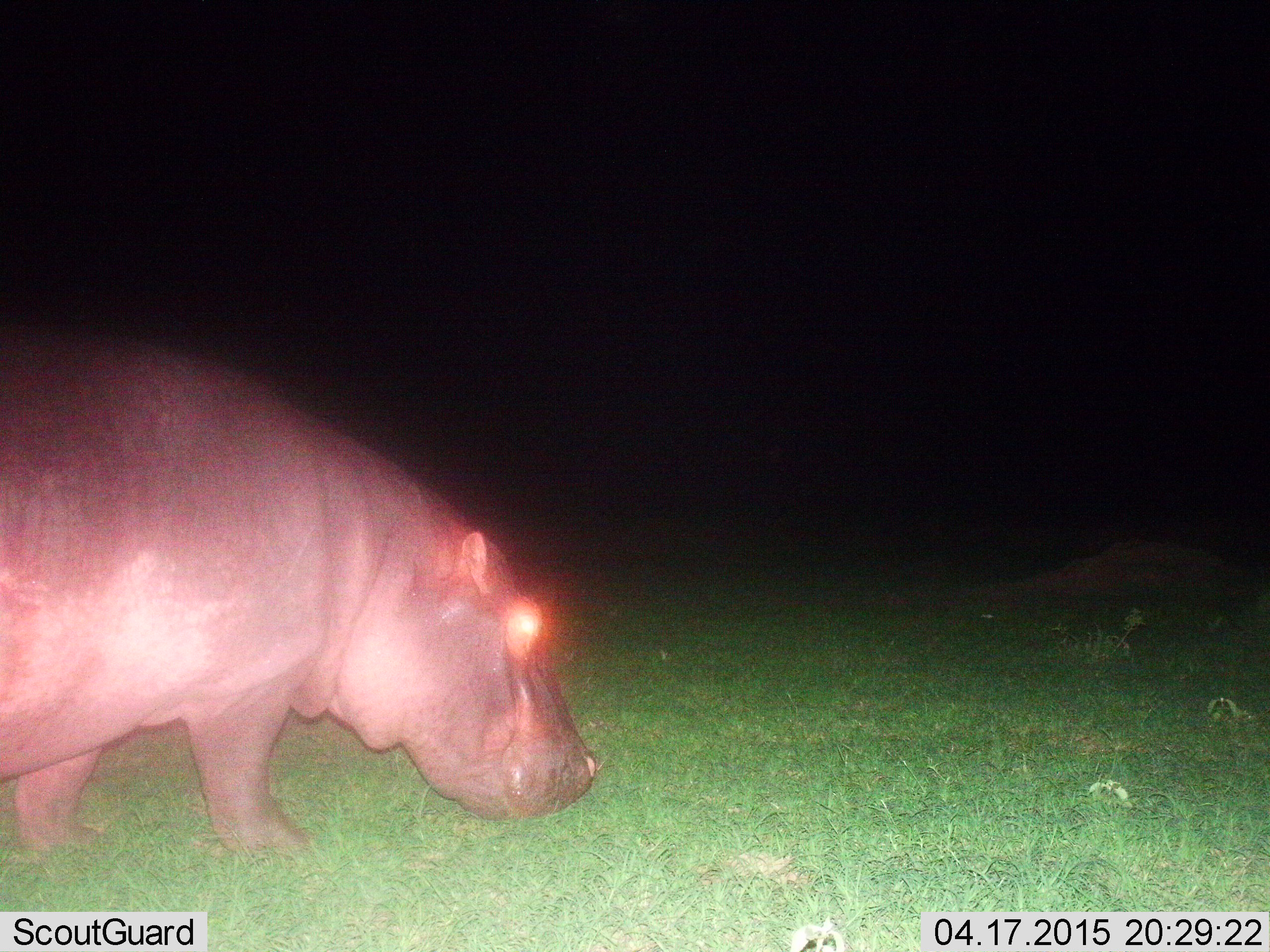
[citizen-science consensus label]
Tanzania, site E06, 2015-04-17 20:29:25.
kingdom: Animalia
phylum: Chordata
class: Mammalia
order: Artiodactyla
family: Hippopotamidae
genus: Hippopotamus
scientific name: Hippopotamus amphibius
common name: hippopotamus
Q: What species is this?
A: Hippopotamus (Hippopotamus amphibius).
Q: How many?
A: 1.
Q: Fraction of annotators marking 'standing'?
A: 20%.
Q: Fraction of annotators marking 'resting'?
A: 0%.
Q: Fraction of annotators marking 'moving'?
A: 80%.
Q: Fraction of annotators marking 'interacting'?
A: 0%.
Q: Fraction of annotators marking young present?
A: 0%.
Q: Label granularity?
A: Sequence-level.